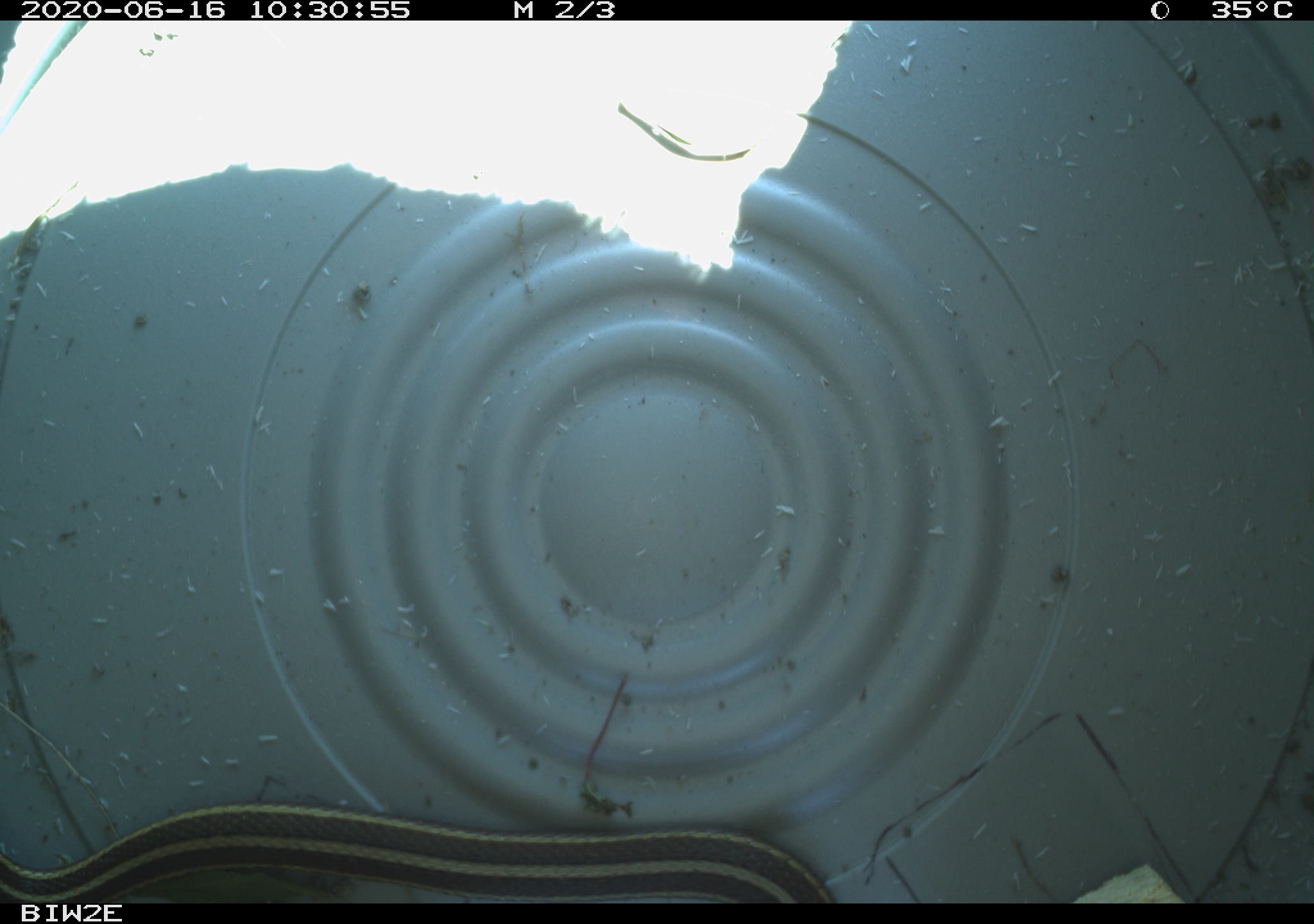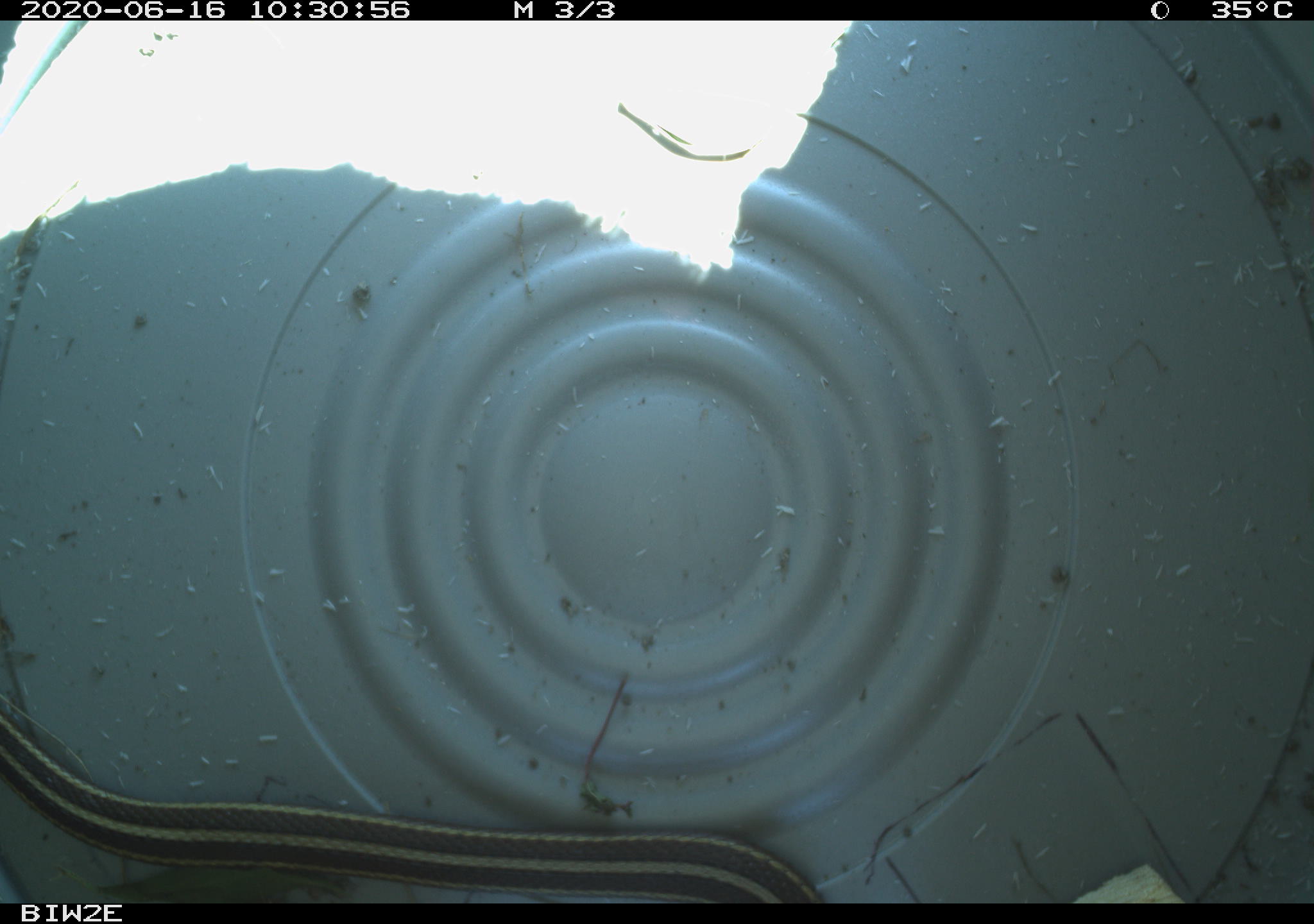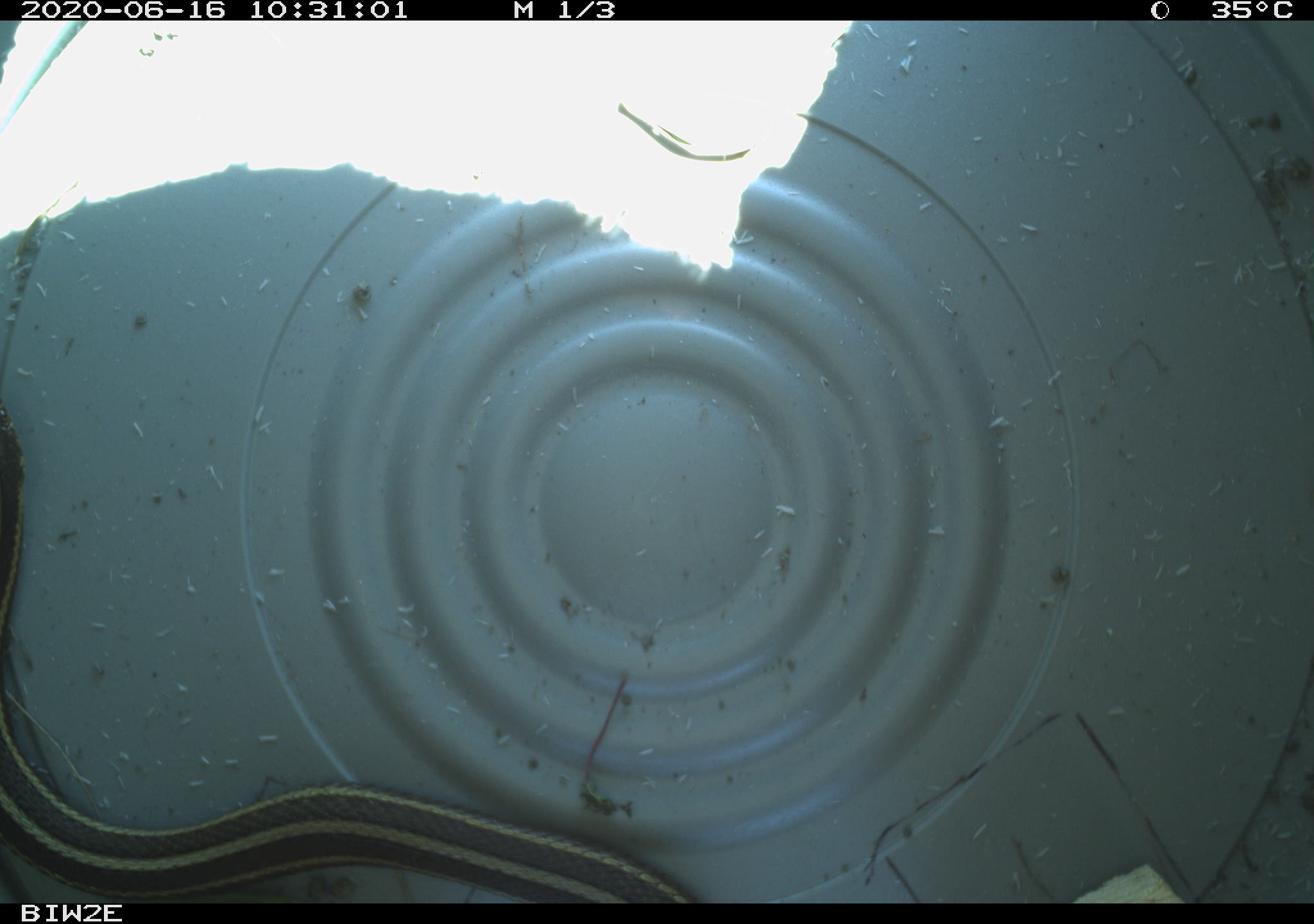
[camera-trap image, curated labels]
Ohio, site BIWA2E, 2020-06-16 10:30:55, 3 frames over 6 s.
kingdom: Animalia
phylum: Chordata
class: Reptilia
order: Squamata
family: Colubridae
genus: Thamnophis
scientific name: Thamnophis butleri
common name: butler's gartersnake